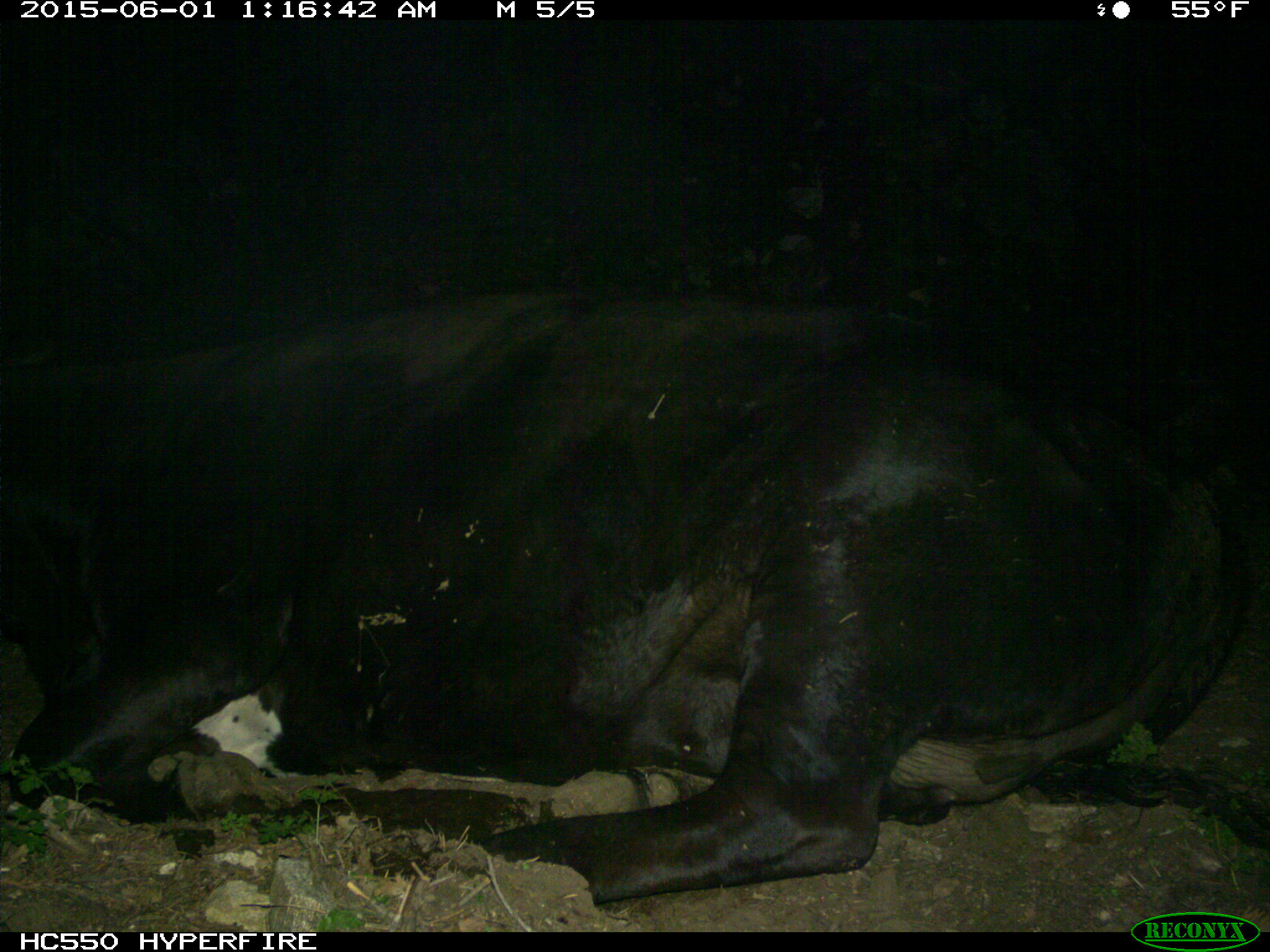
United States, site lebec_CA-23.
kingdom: Animalia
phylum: Chordata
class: Mammalia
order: Artiodactyla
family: Bovidae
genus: Bos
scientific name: Bos taurus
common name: domestic cow